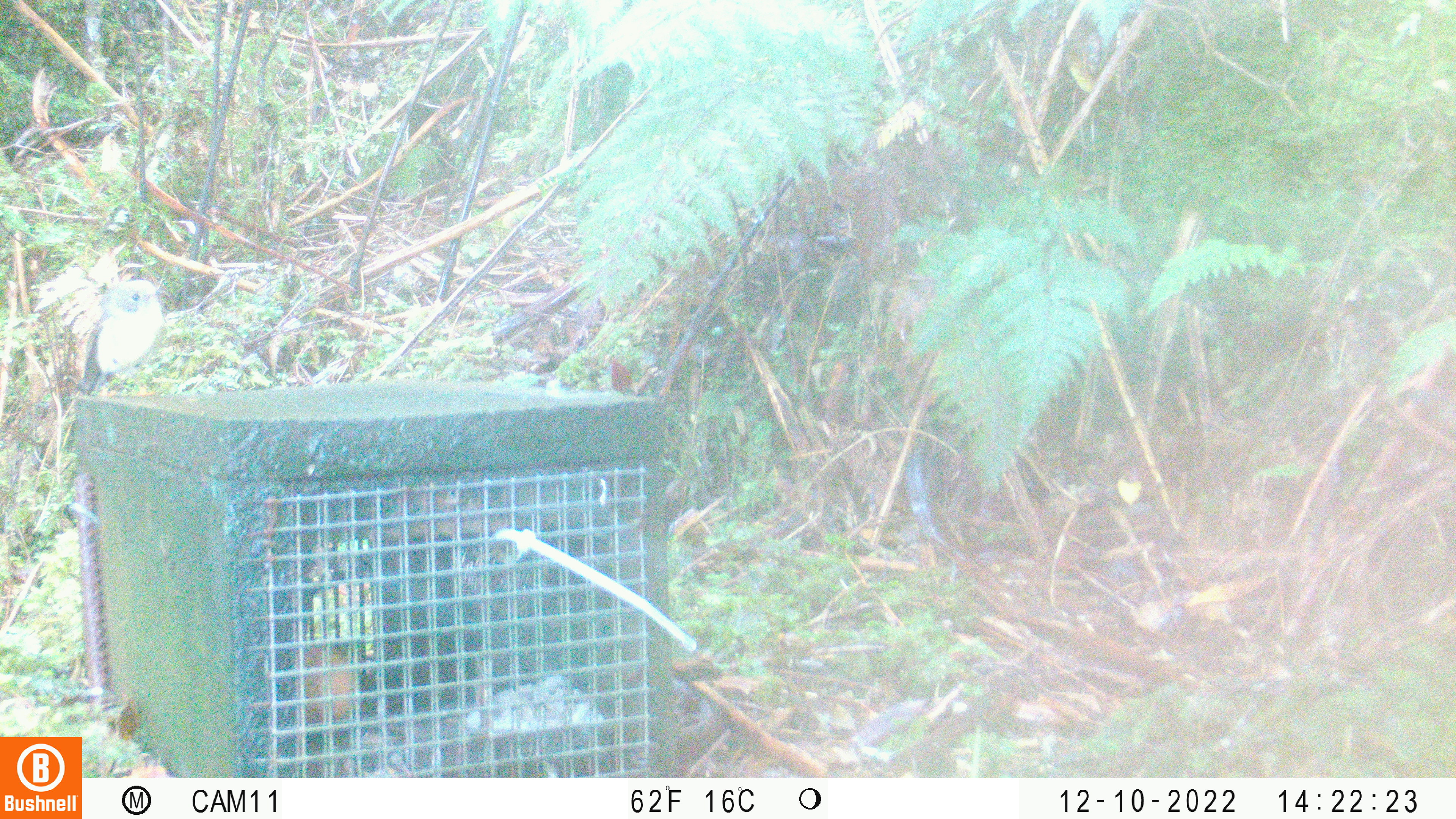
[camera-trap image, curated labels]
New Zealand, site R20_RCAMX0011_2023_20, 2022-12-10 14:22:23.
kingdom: Animalia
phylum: Chordata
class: Aves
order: Passeriformes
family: Petroicidae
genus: Petroica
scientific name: Petroica macrocephala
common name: tomtit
Tomtit (Petroica macrocephala).